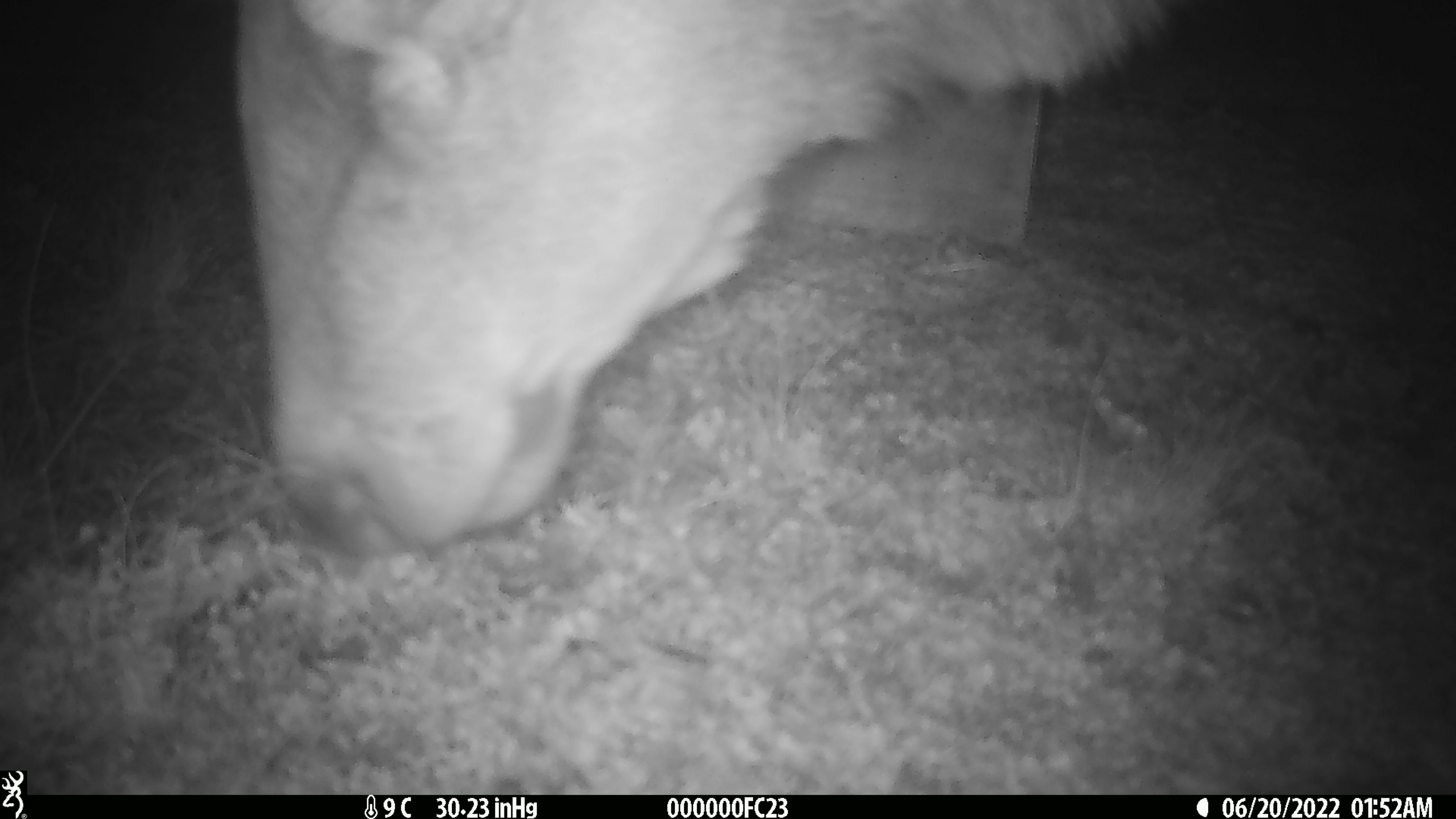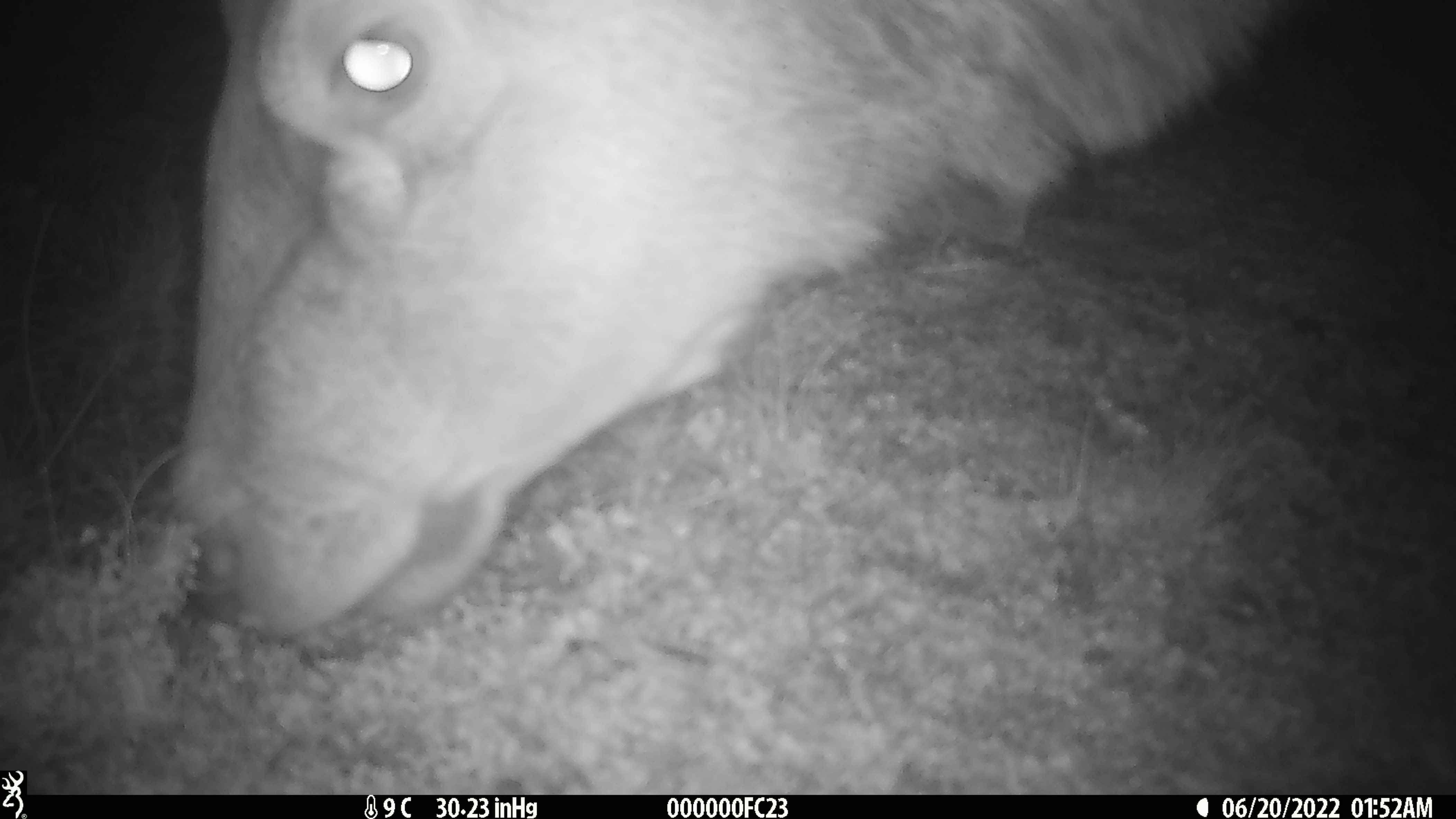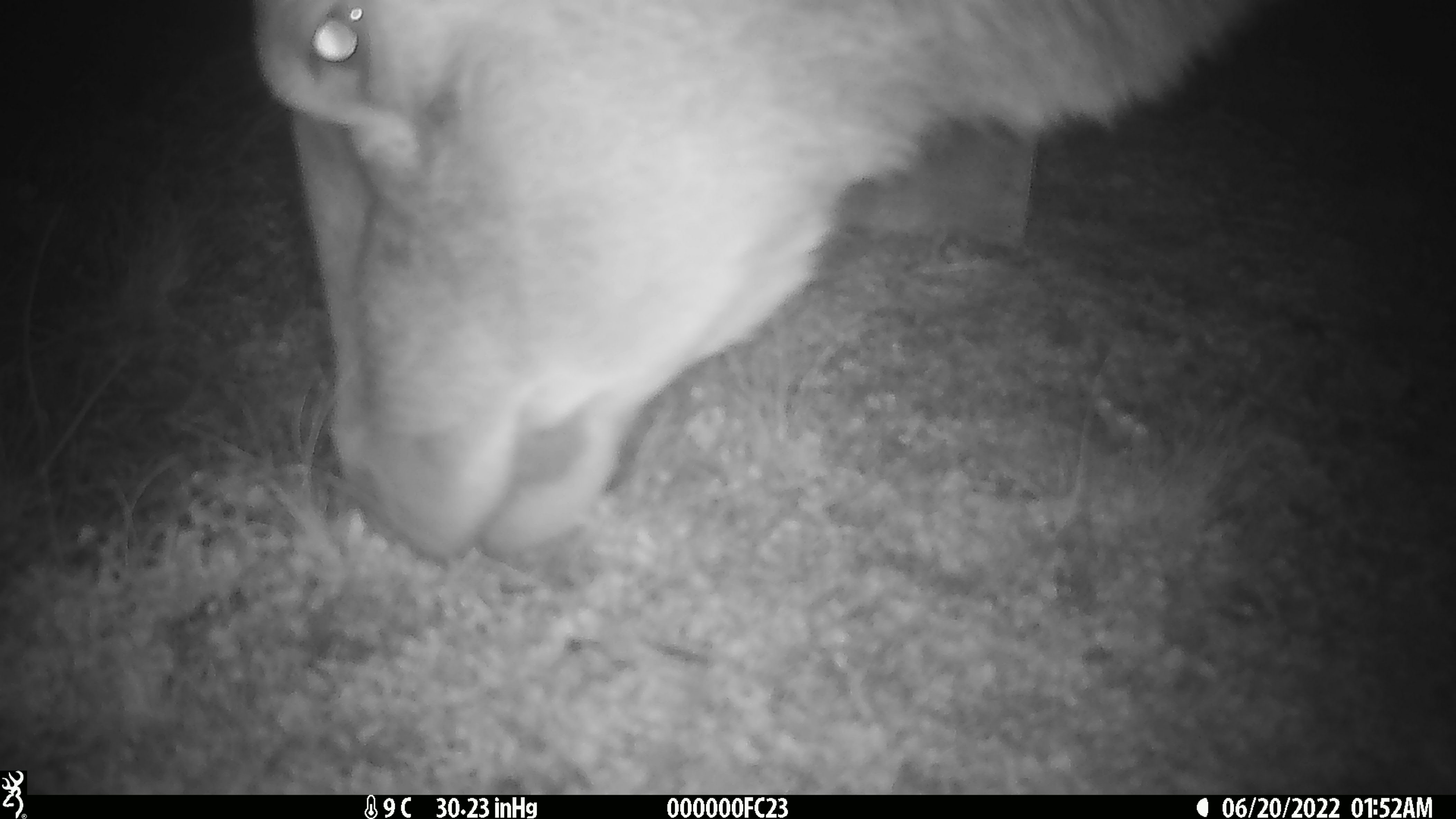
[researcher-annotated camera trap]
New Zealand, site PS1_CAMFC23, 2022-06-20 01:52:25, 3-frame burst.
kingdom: Animalia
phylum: Chordata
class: Mammalia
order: Artiodactyla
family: Cervidae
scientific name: Cervidae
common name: deer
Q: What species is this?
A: Deer (Cervidae).